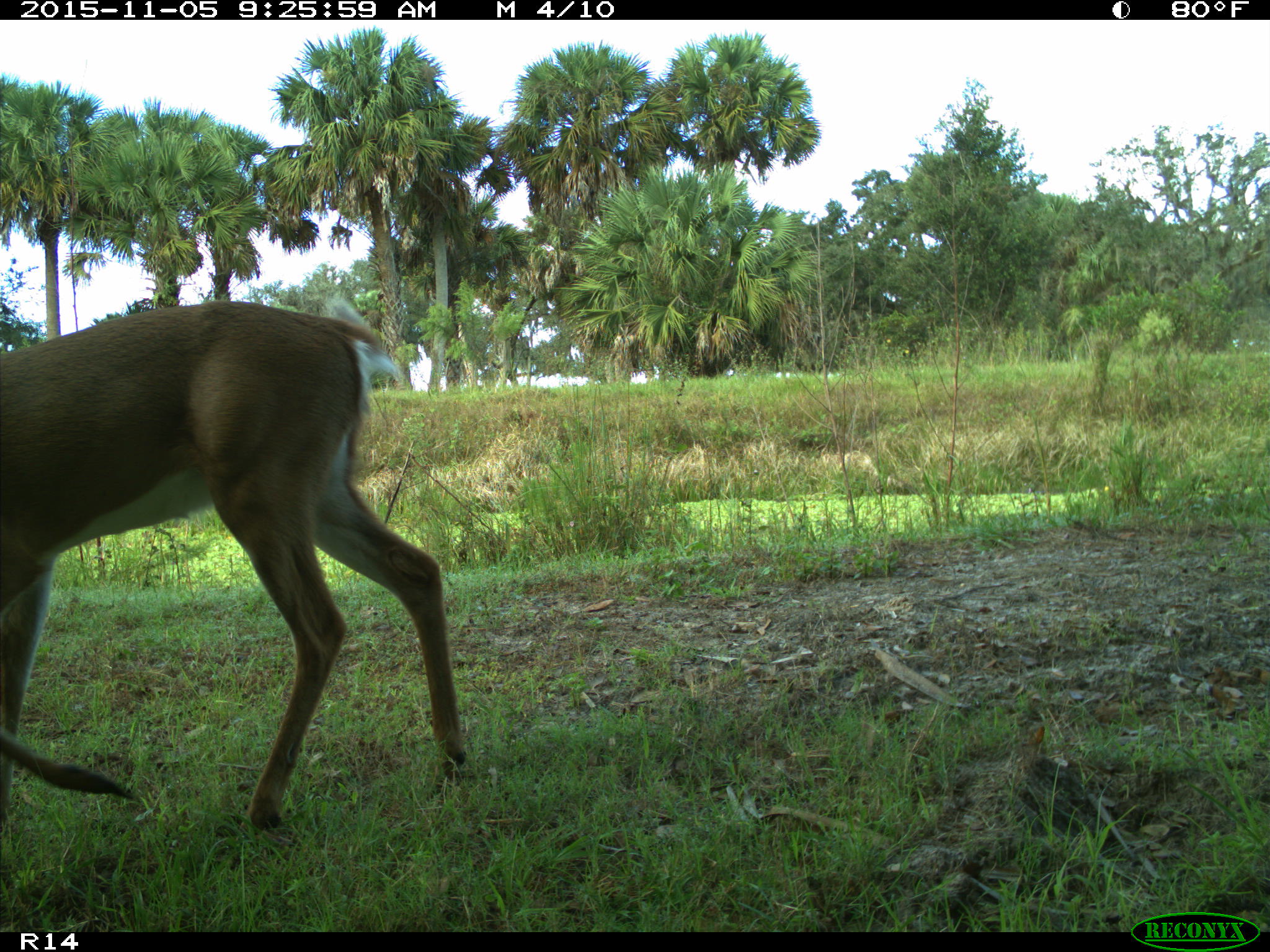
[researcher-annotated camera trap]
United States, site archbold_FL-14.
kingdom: Animalia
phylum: Chordata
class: Mammalia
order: Artiodactyla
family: Cervidae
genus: Odocoileus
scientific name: Odocoileus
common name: deer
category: unidentified deer